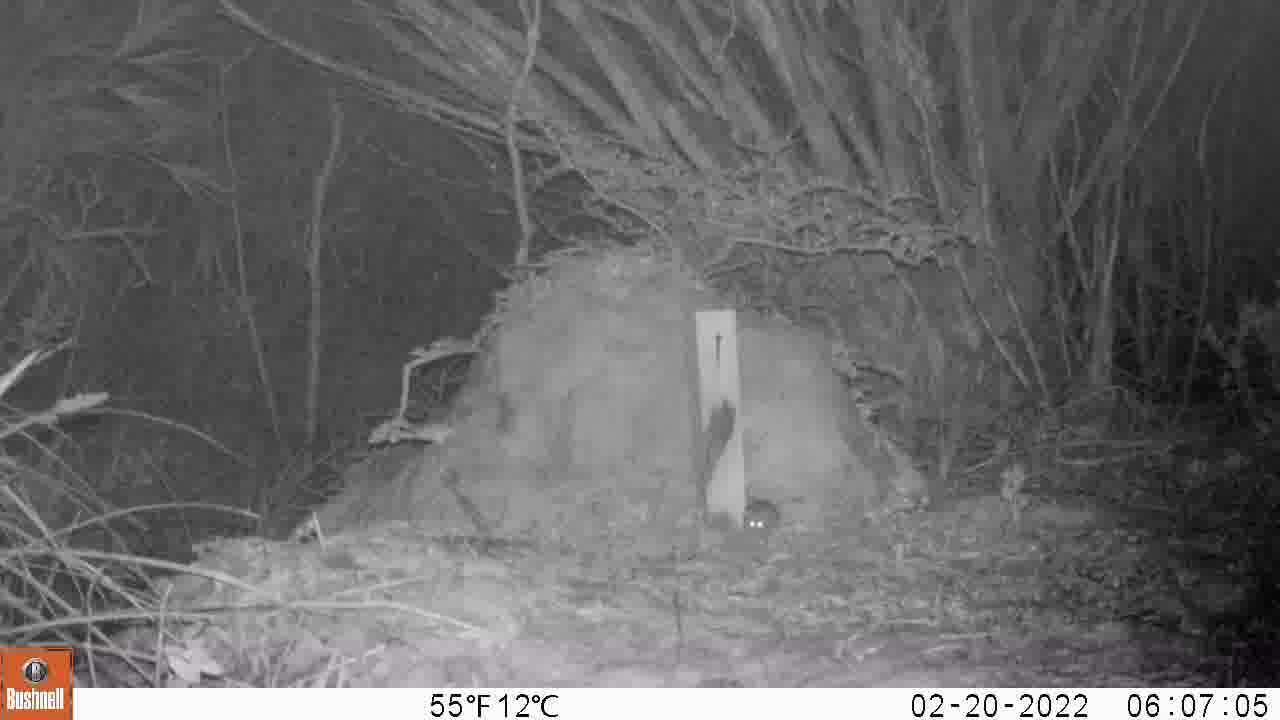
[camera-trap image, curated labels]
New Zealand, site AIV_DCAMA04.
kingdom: Animalia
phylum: Chordata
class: Mammalia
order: Rodentia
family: Muridae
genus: Mus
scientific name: Mus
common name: mouse